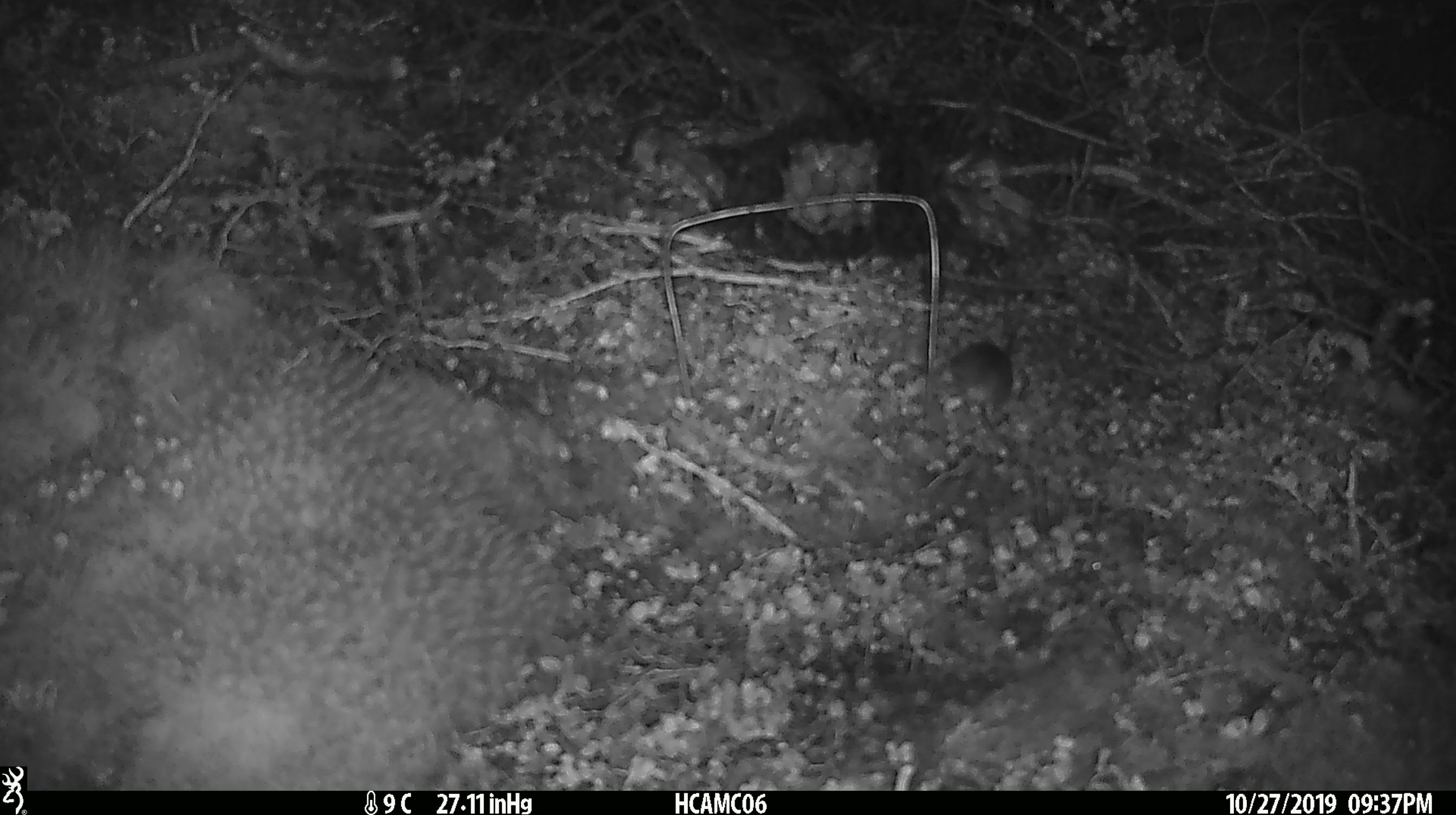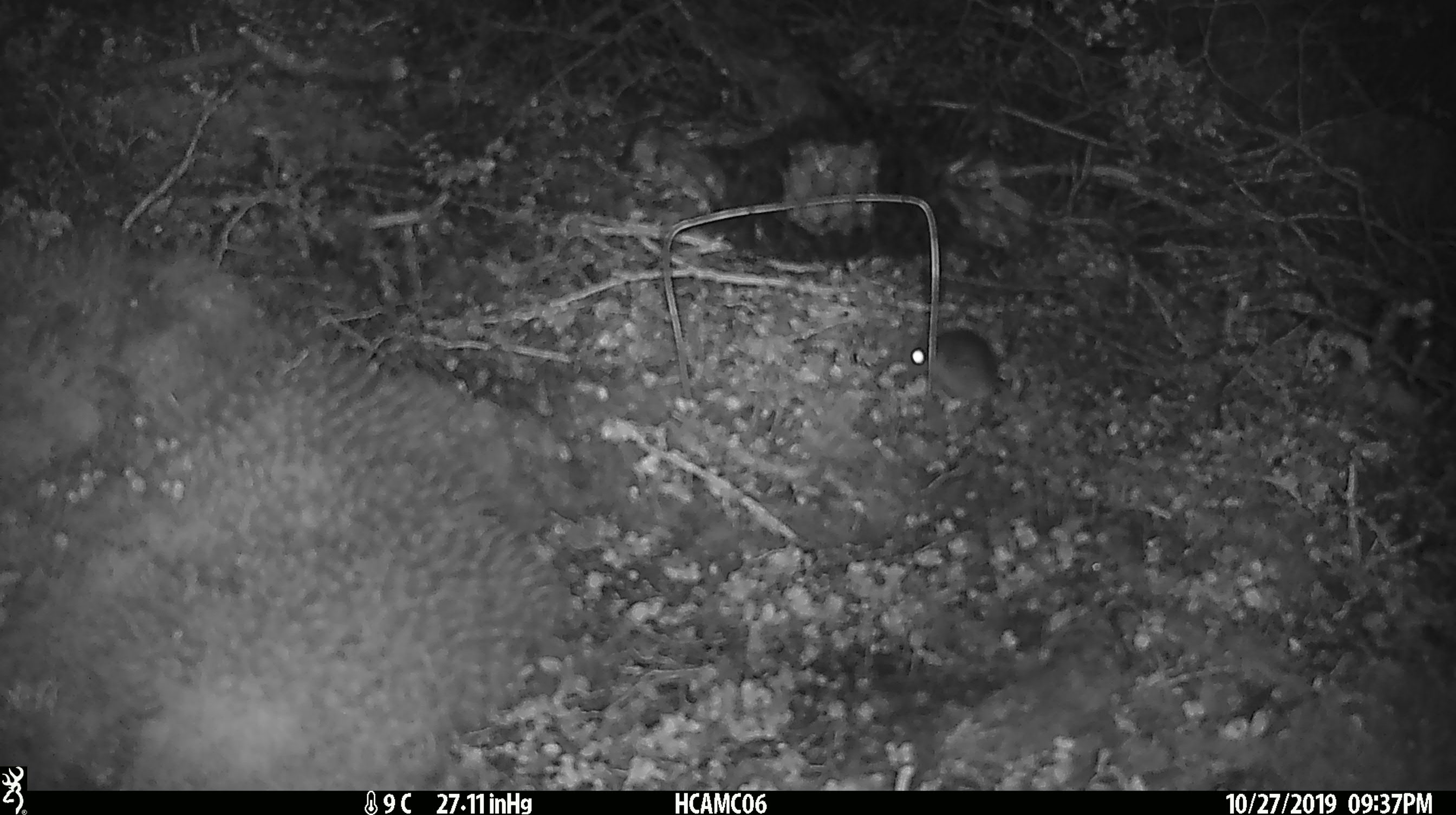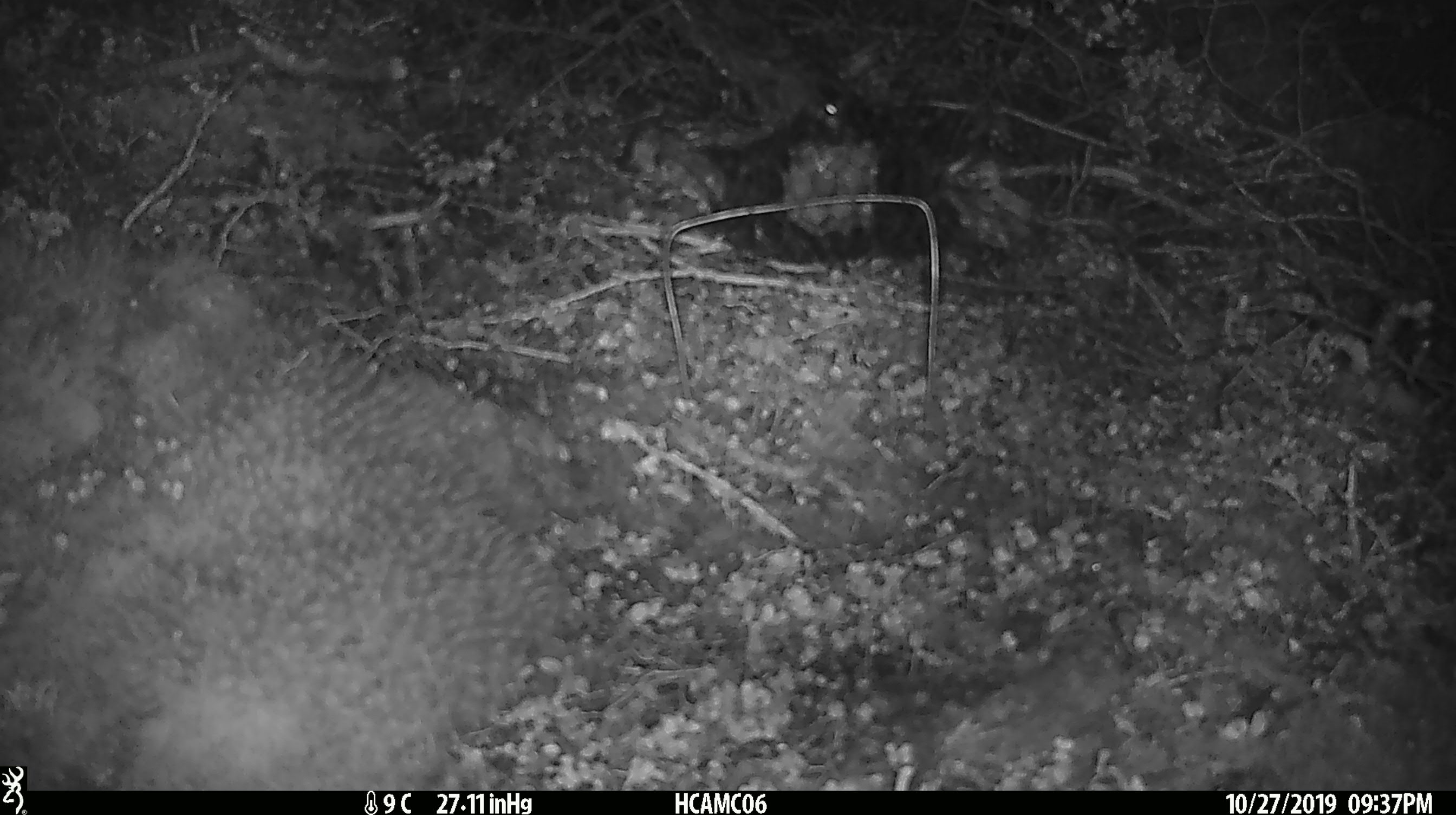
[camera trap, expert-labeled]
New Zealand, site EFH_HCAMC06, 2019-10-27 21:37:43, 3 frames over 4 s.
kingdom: Animalia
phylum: Chordata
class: Mammalia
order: Rodentia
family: Muridae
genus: Mus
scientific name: Mus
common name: mouse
Mouse (Mus).